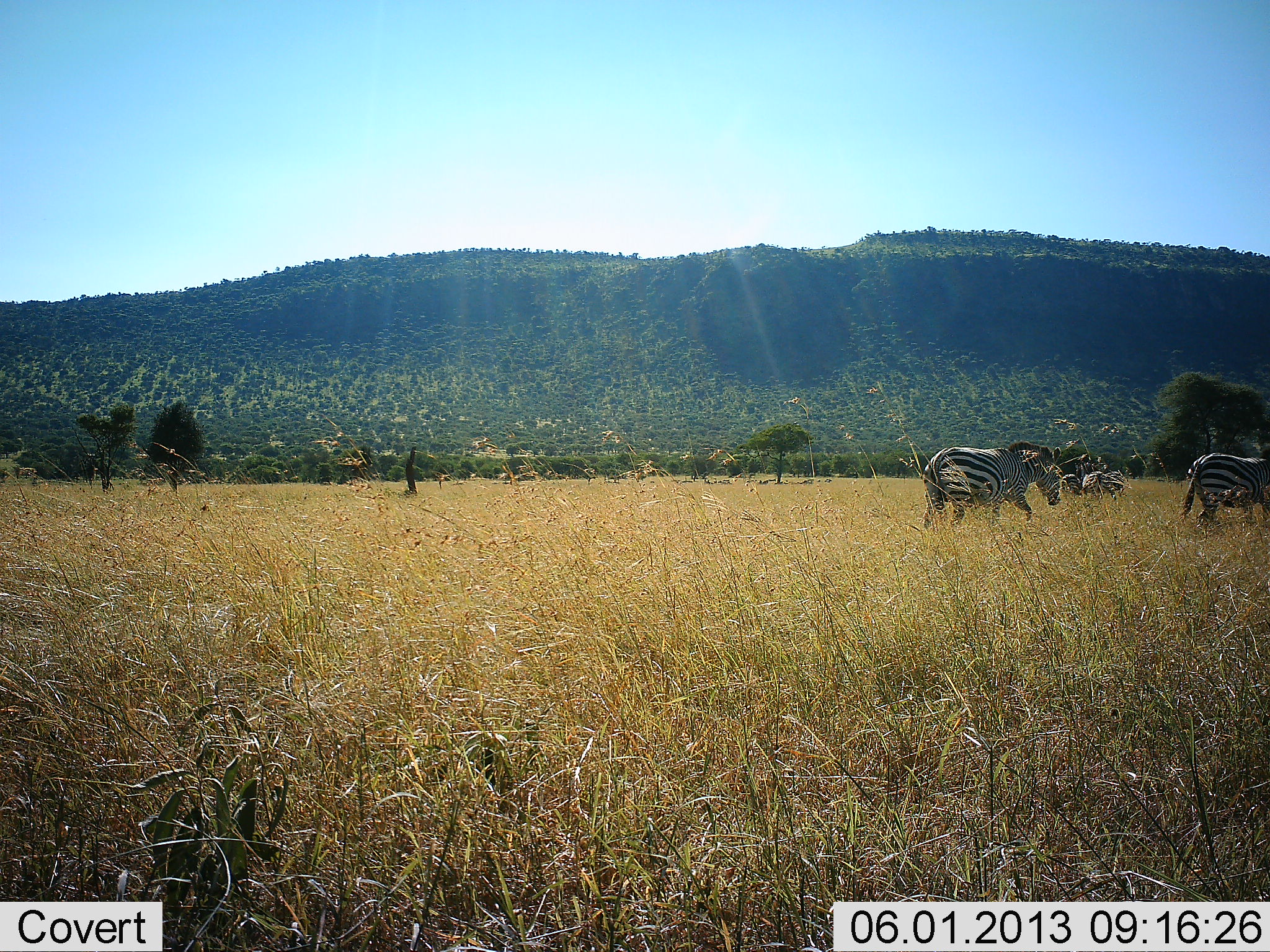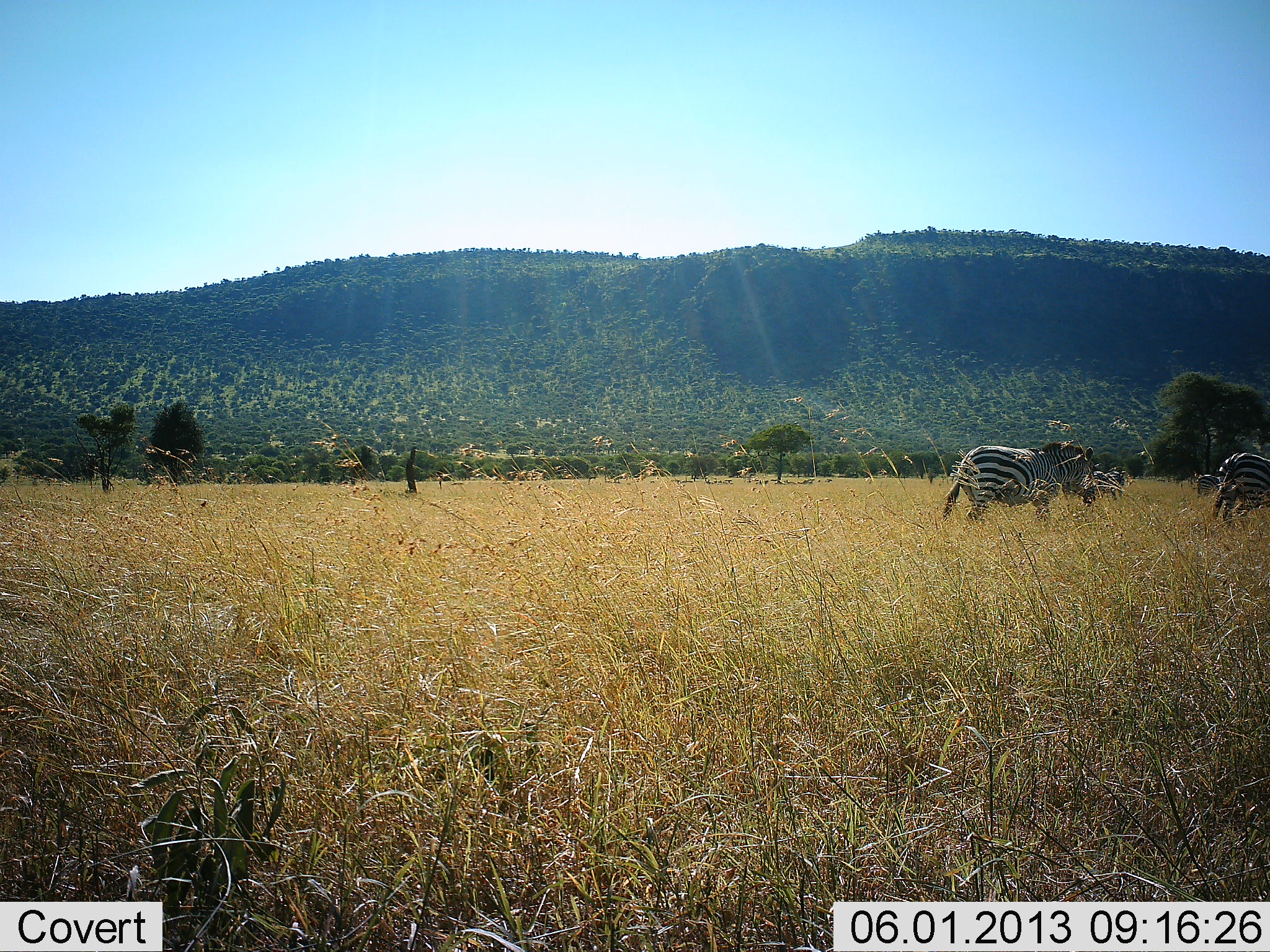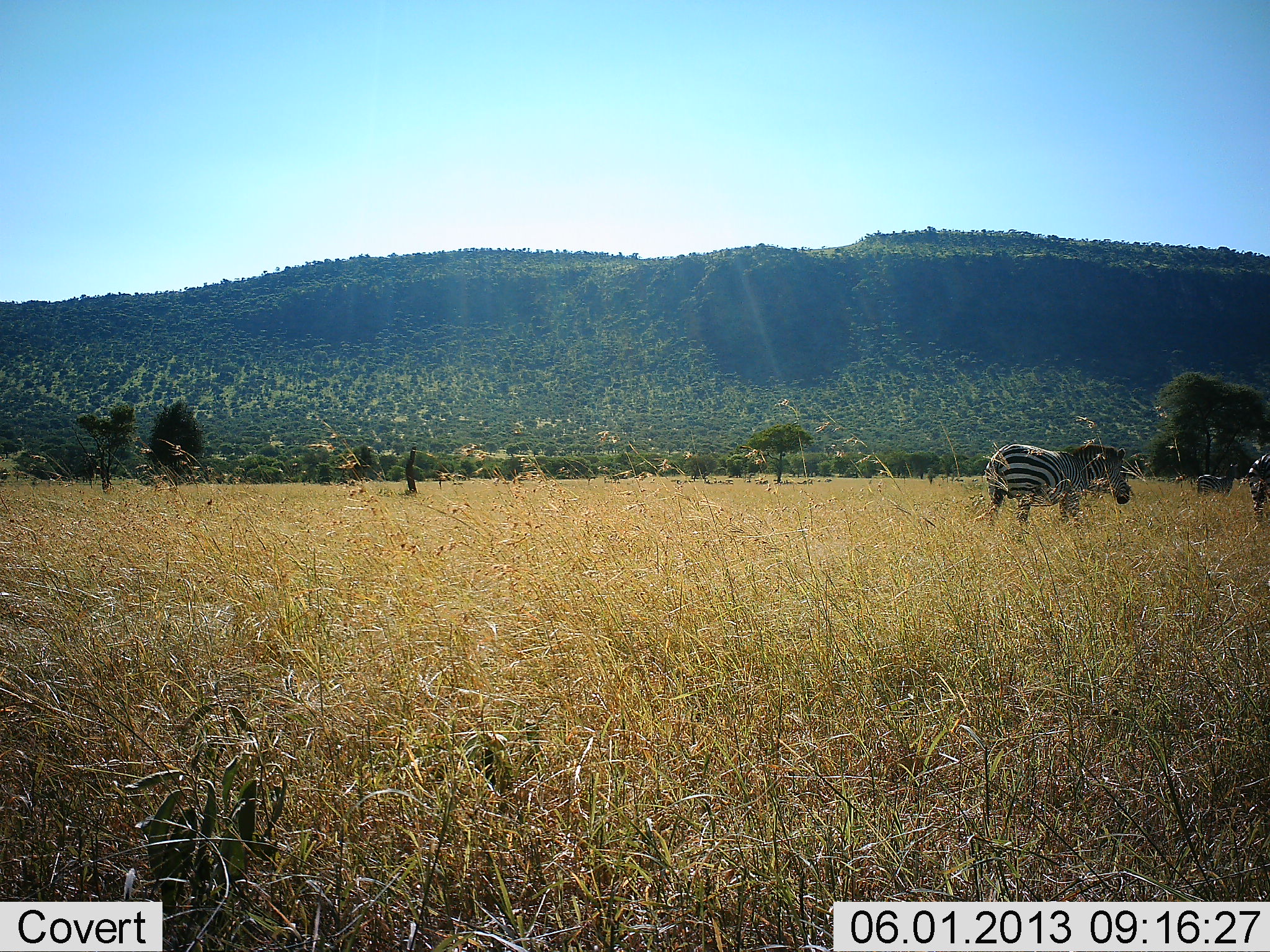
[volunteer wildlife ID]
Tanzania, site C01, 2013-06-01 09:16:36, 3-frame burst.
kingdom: Animalia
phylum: Chordata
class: Mammalia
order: Perissodactyla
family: Equidae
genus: Equus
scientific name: Equus quagga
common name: plains zebra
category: zebra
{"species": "zebra (plains zebra) (Equus quagga)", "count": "3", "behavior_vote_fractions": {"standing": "5%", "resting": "0%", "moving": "100%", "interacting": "0%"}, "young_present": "0%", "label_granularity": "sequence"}